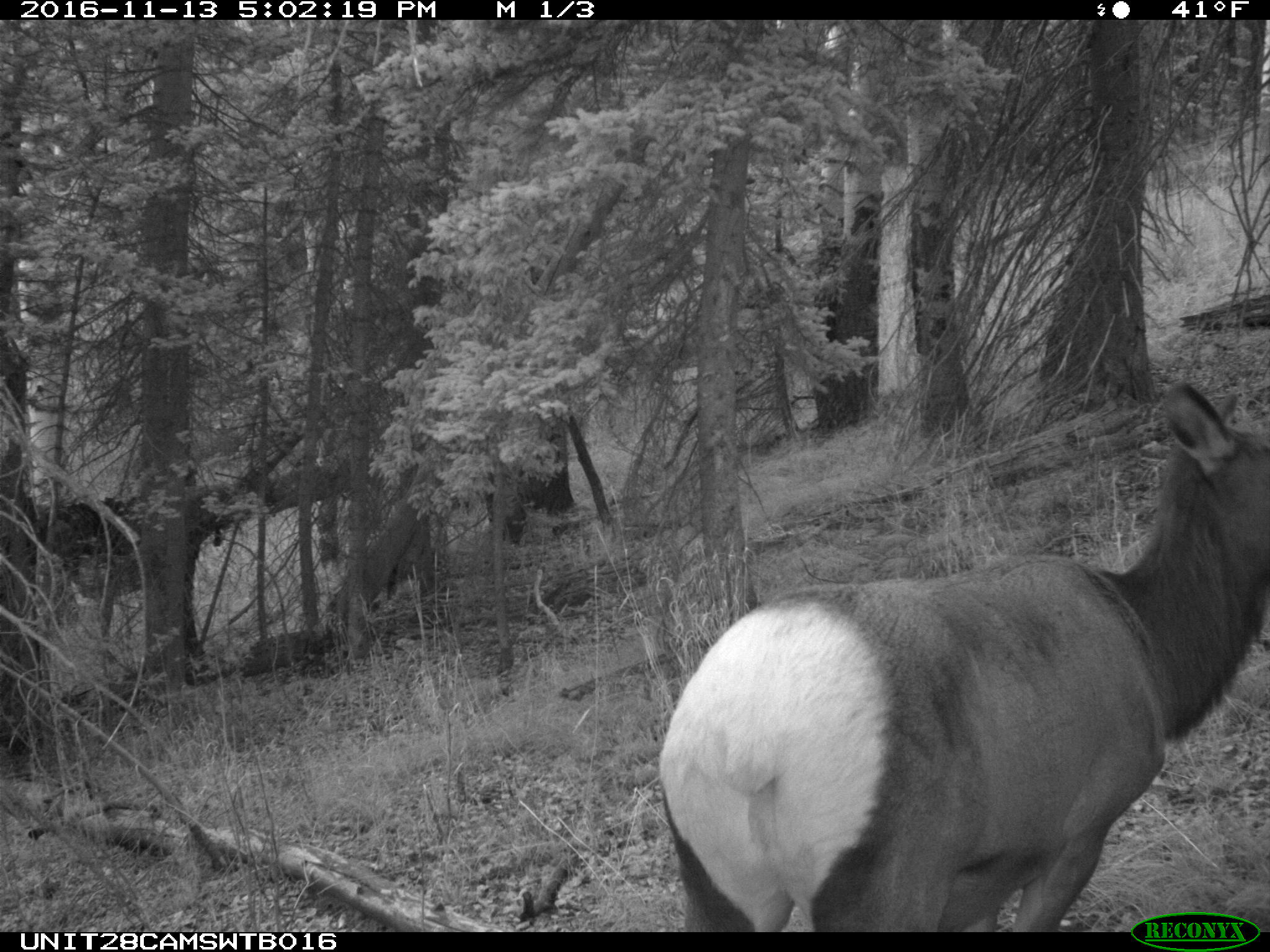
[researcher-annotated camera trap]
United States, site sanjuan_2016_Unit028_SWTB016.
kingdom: Animalia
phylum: Chordata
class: Mammalia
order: Artiodactyla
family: Cervidae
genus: Cervus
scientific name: Cervus elaphus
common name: red deer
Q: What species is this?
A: Cervus elaphus (red deer).